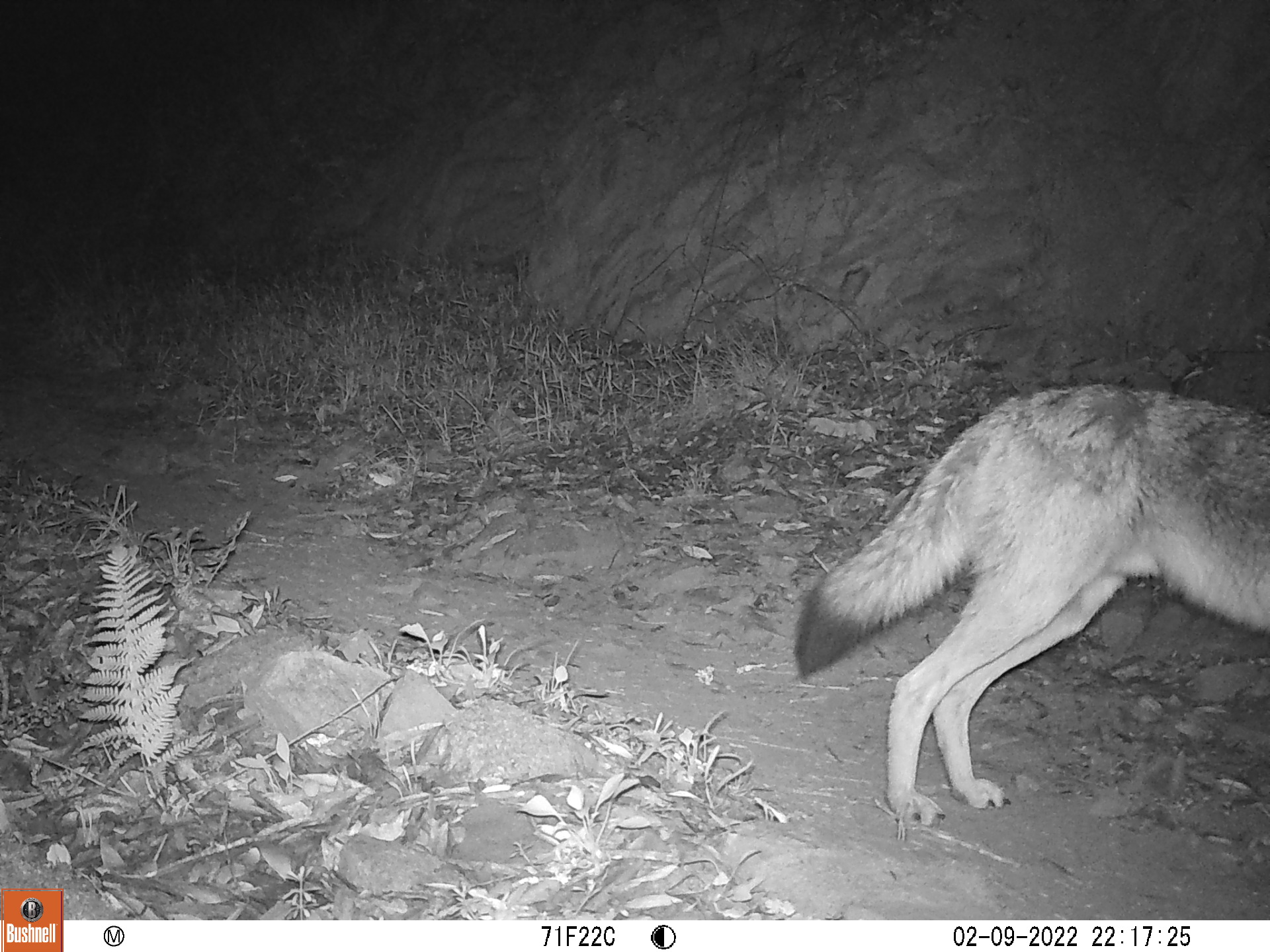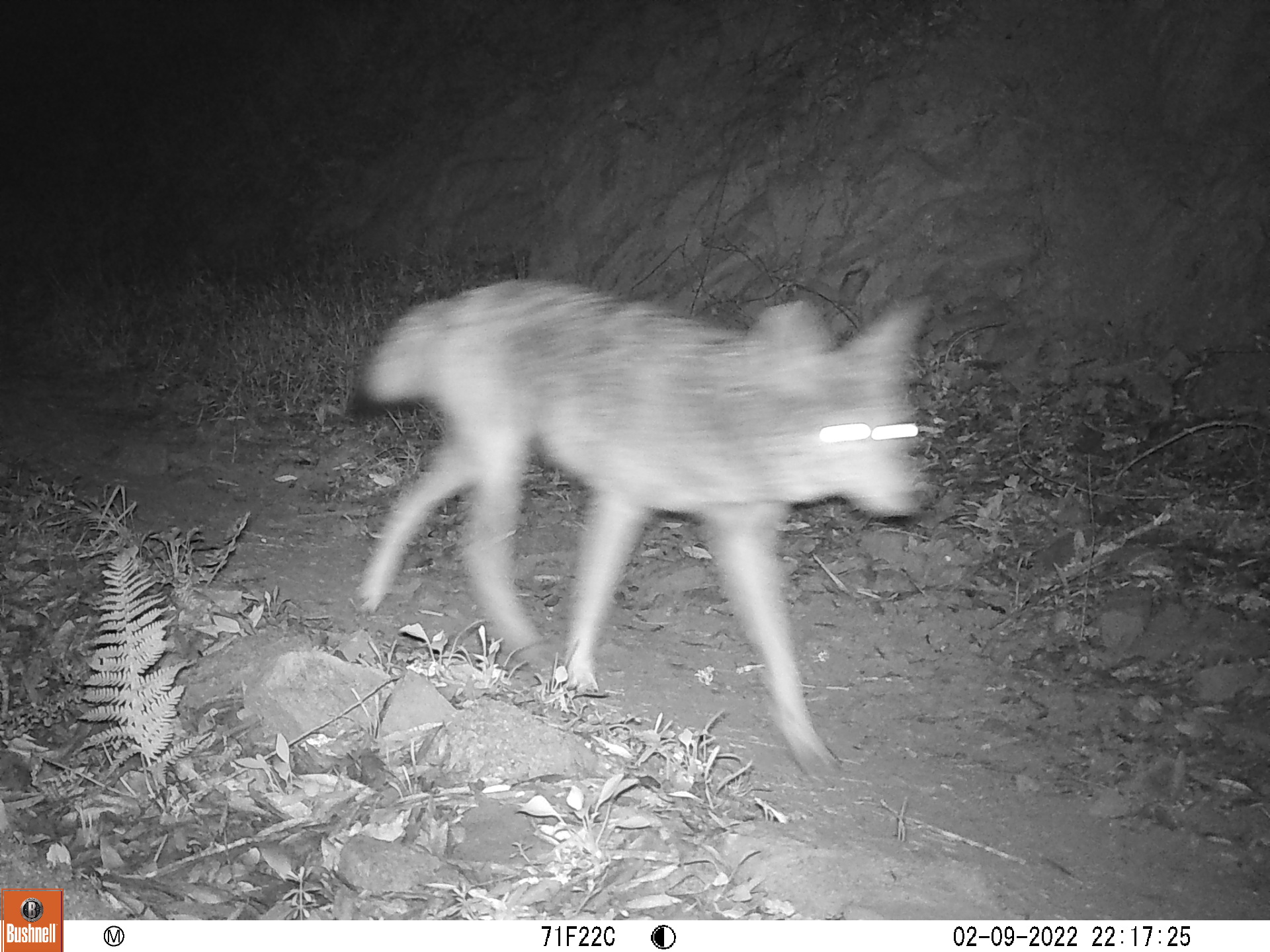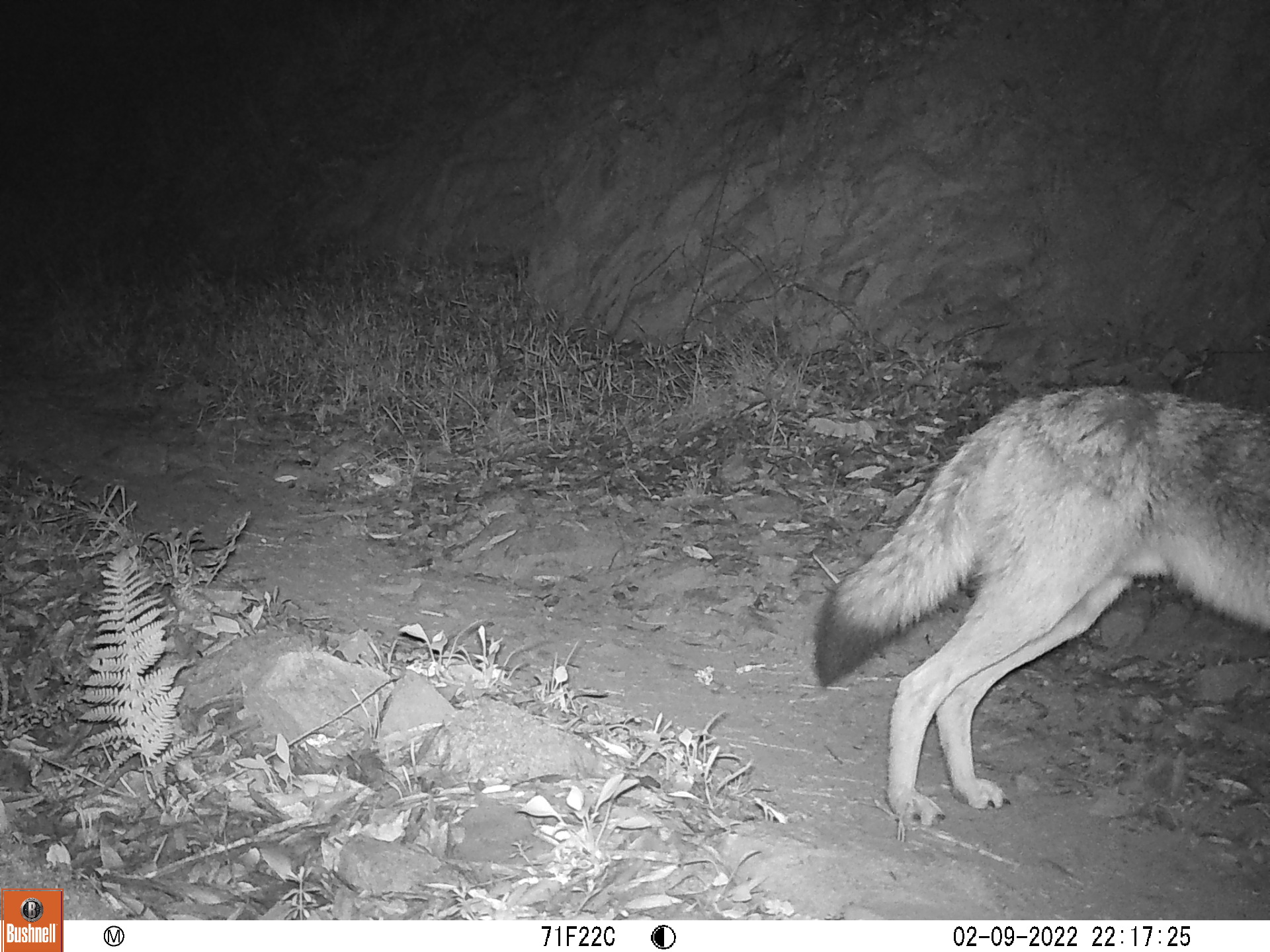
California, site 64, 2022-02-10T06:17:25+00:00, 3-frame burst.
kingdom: Animalia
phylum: Chordata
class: Mammalia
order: Carnivora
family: Canidae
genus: Canis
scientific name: Canis latrans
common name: coyote